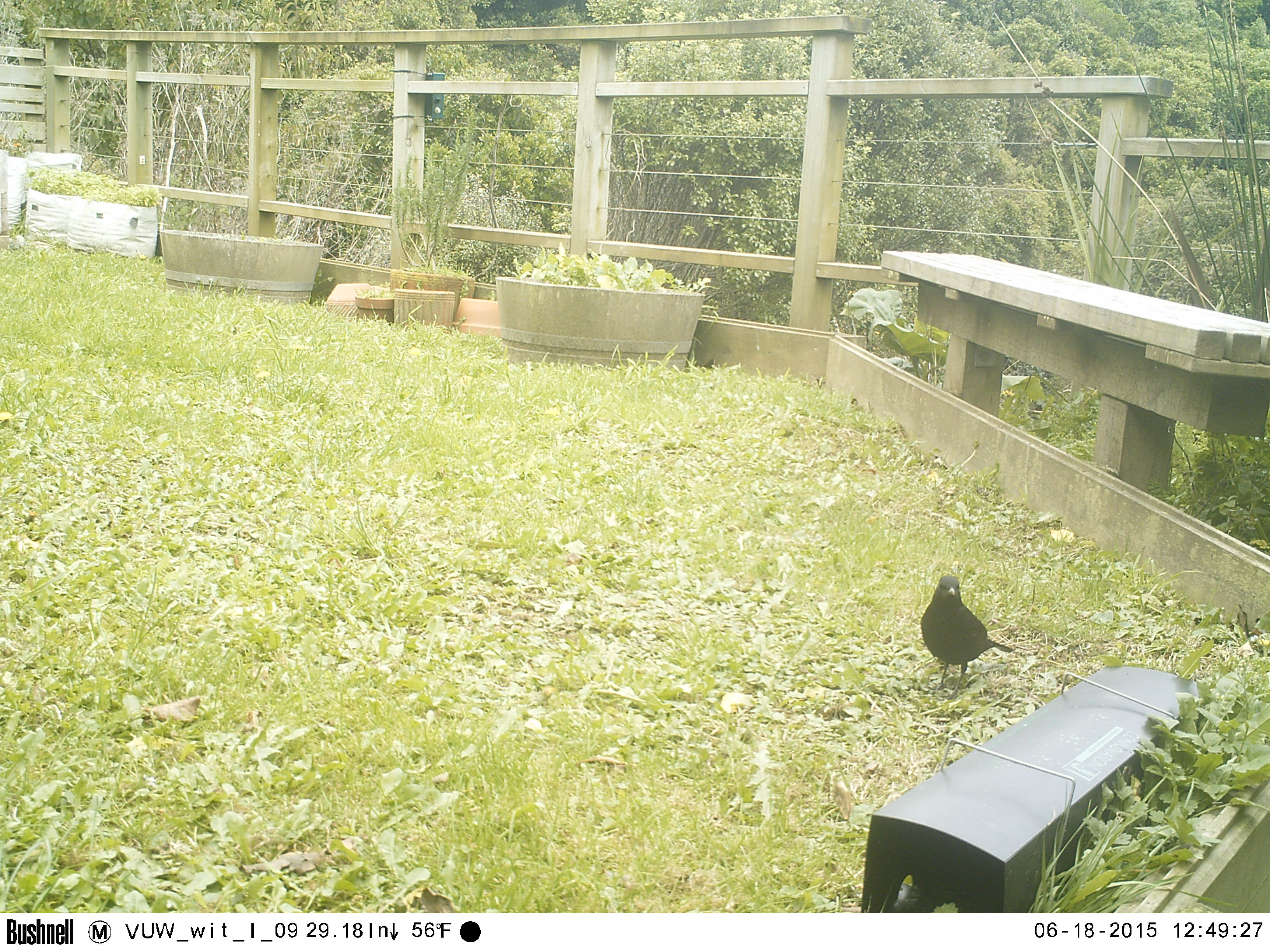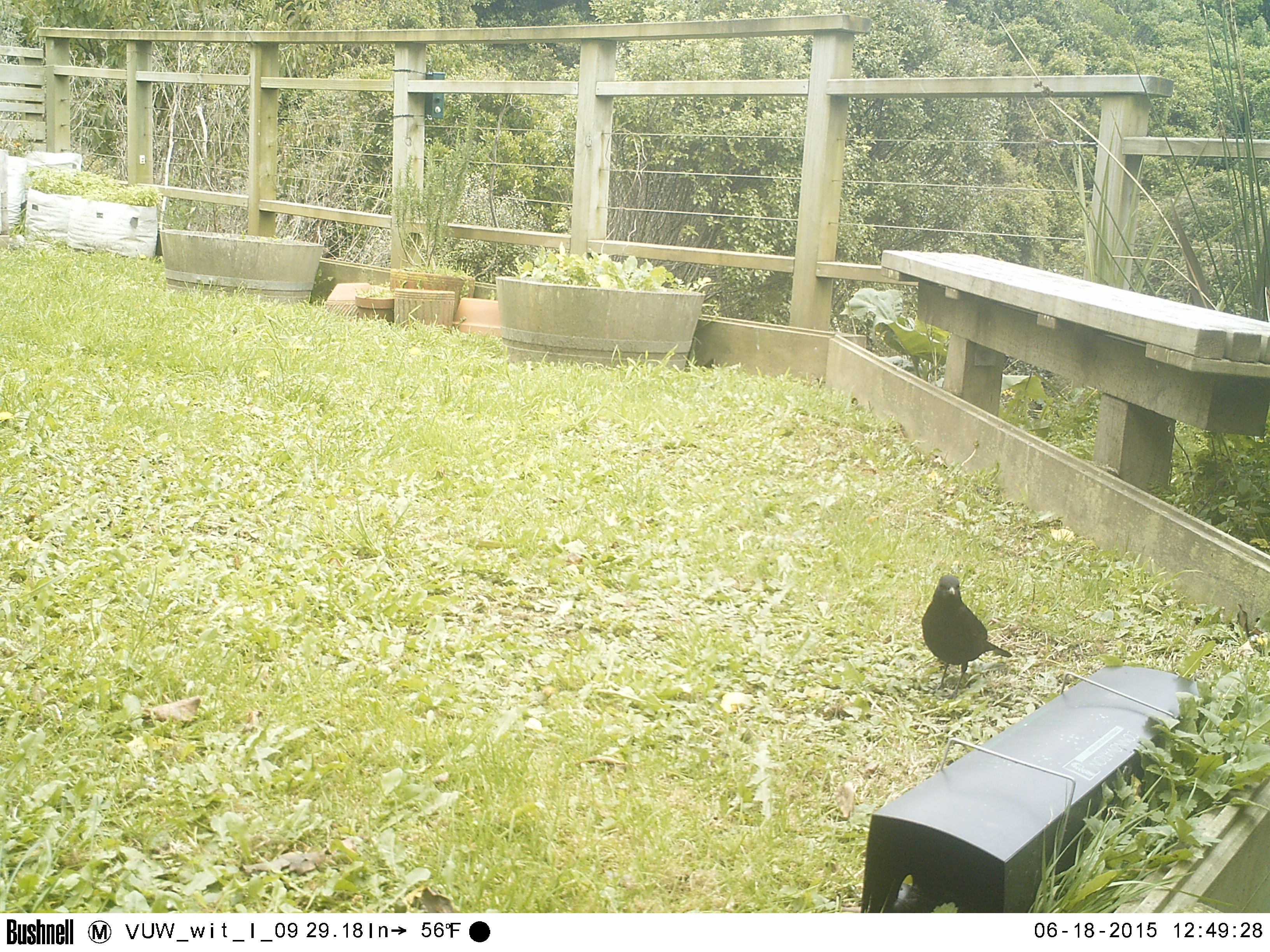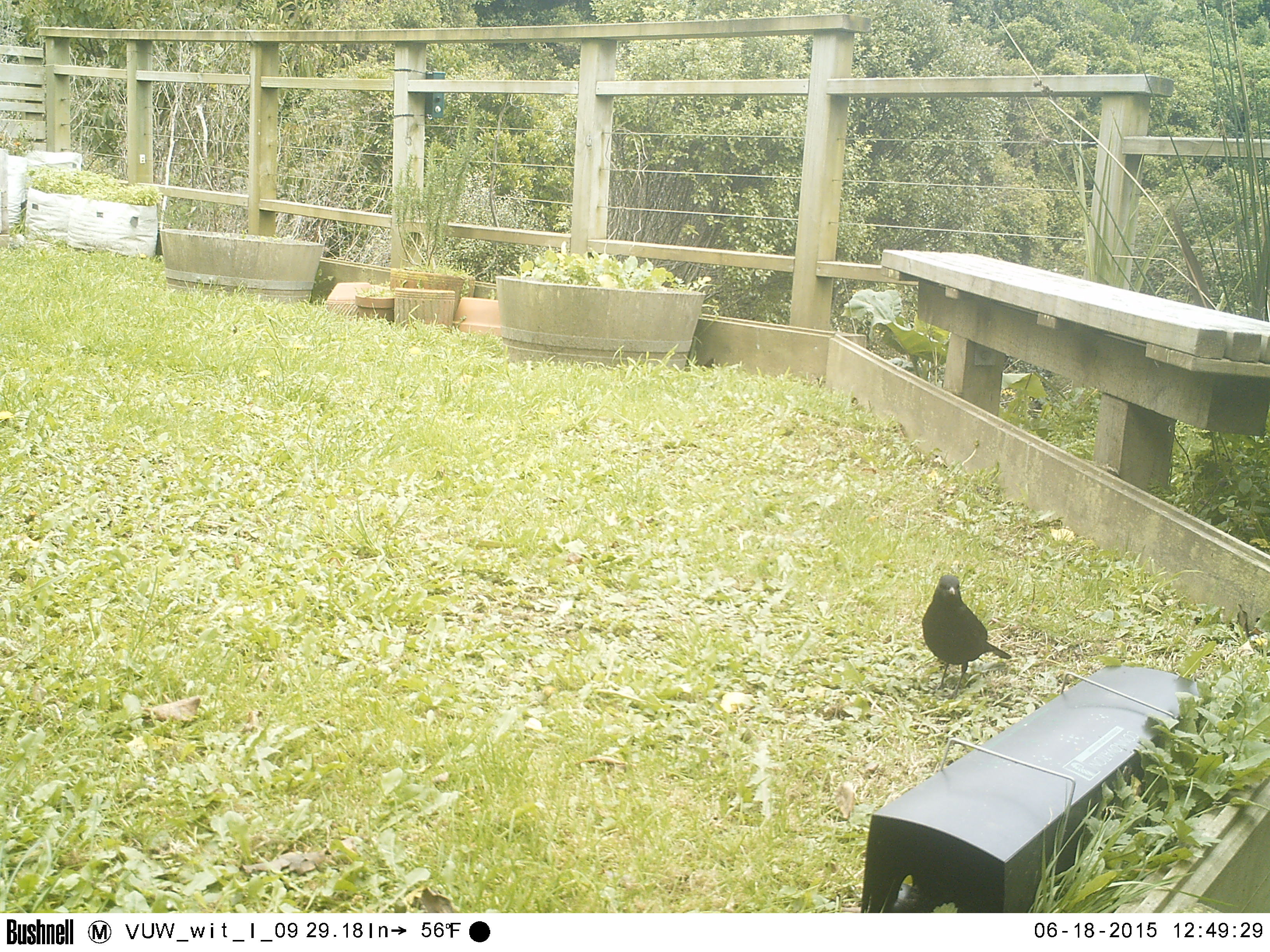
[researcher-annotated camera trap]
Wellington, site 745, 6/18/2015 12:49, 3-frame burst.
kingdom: Animalia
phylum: Chordata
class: Aves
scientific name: Aves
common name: bird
Bird (Aves).